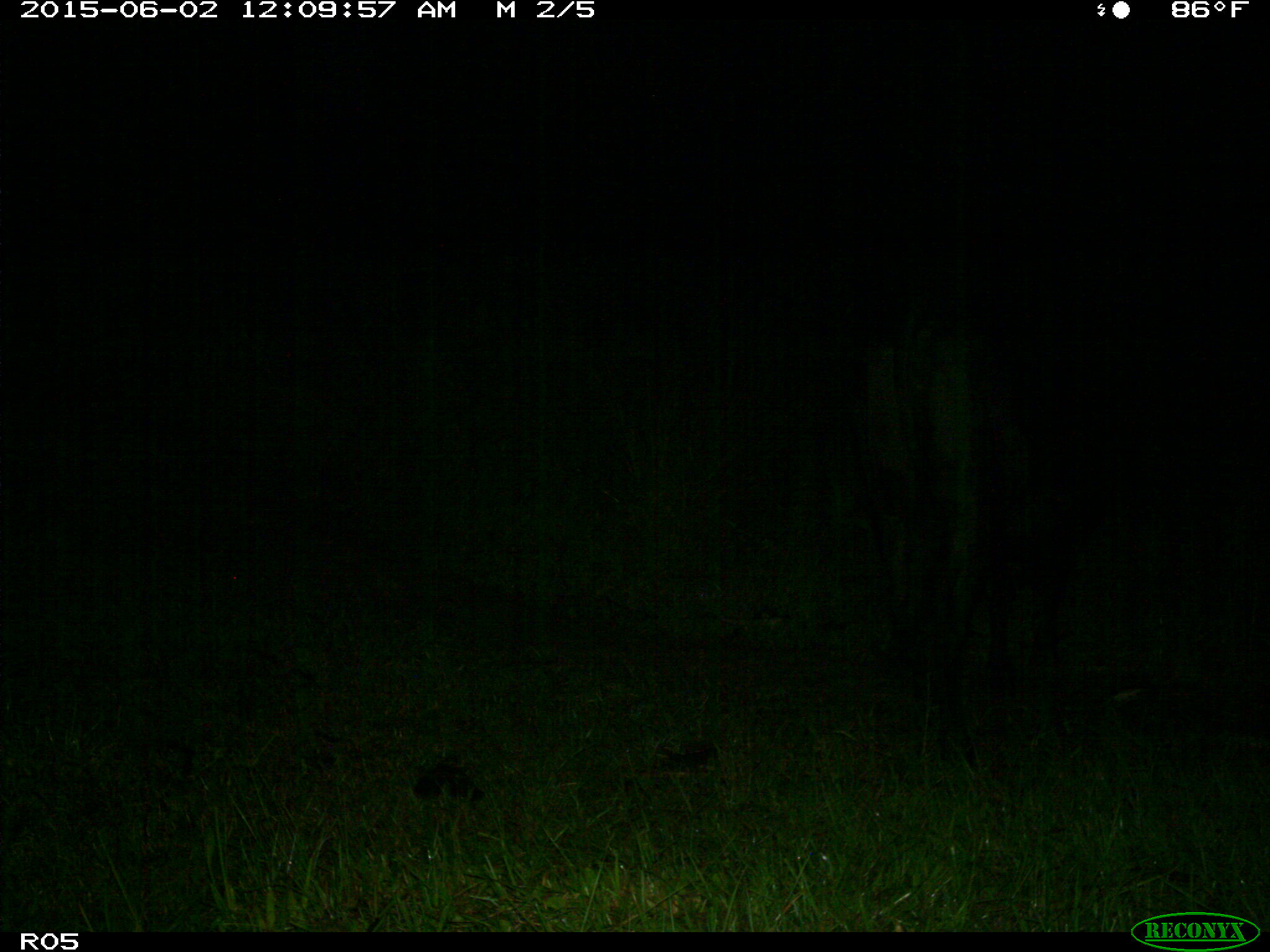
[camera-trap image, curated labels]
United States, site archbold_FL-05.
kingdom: Animalia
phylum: Chordata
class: Mammalia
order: Artiodactyla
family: Bovidae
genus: Bos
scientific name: Bos taurus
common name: domestic cow